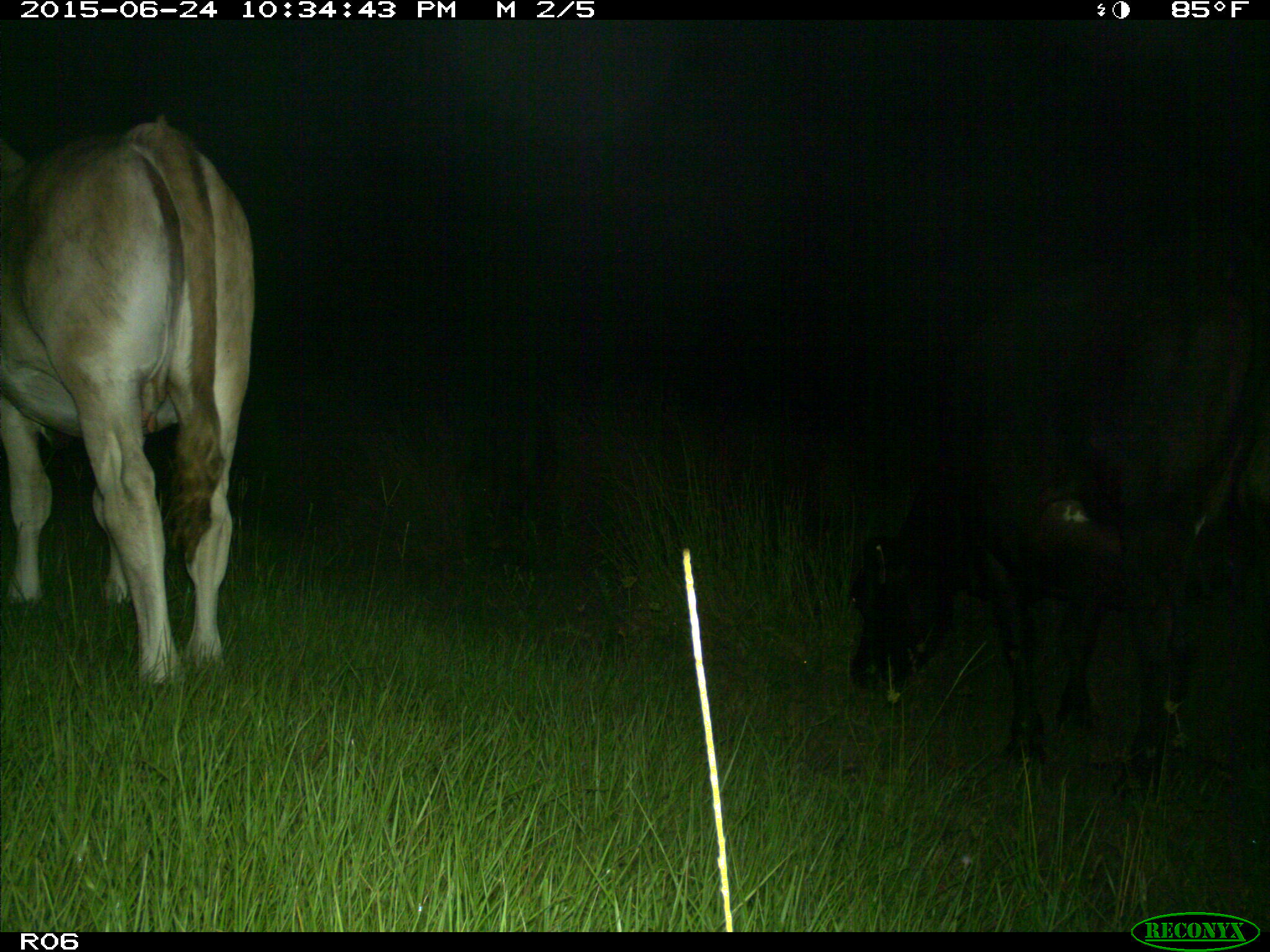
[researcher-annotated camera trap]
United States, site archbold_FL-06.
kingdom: Animalia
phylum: Chordata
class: Mammalia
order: Artiodactyla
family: Bovidae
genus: Bos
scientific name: Bos taurus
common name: domestic cow